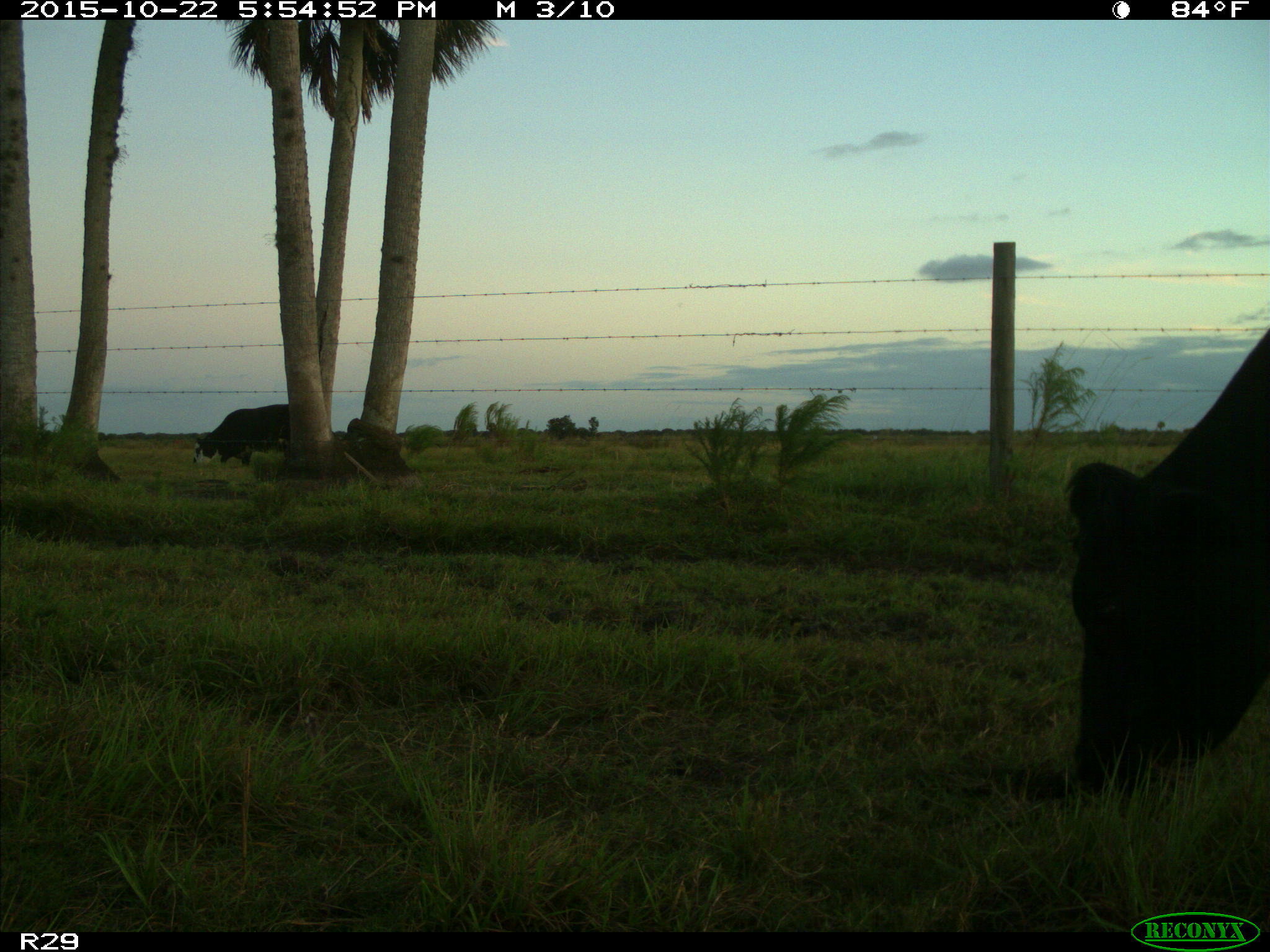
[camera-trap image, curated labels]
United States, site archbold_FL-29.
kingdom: Animalia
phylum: Chordata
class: Mammalia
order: Artiodactyla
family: Bovidae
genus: Bos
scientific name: Bos taurus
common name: domestic cow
Bos taurus (domestic cow).